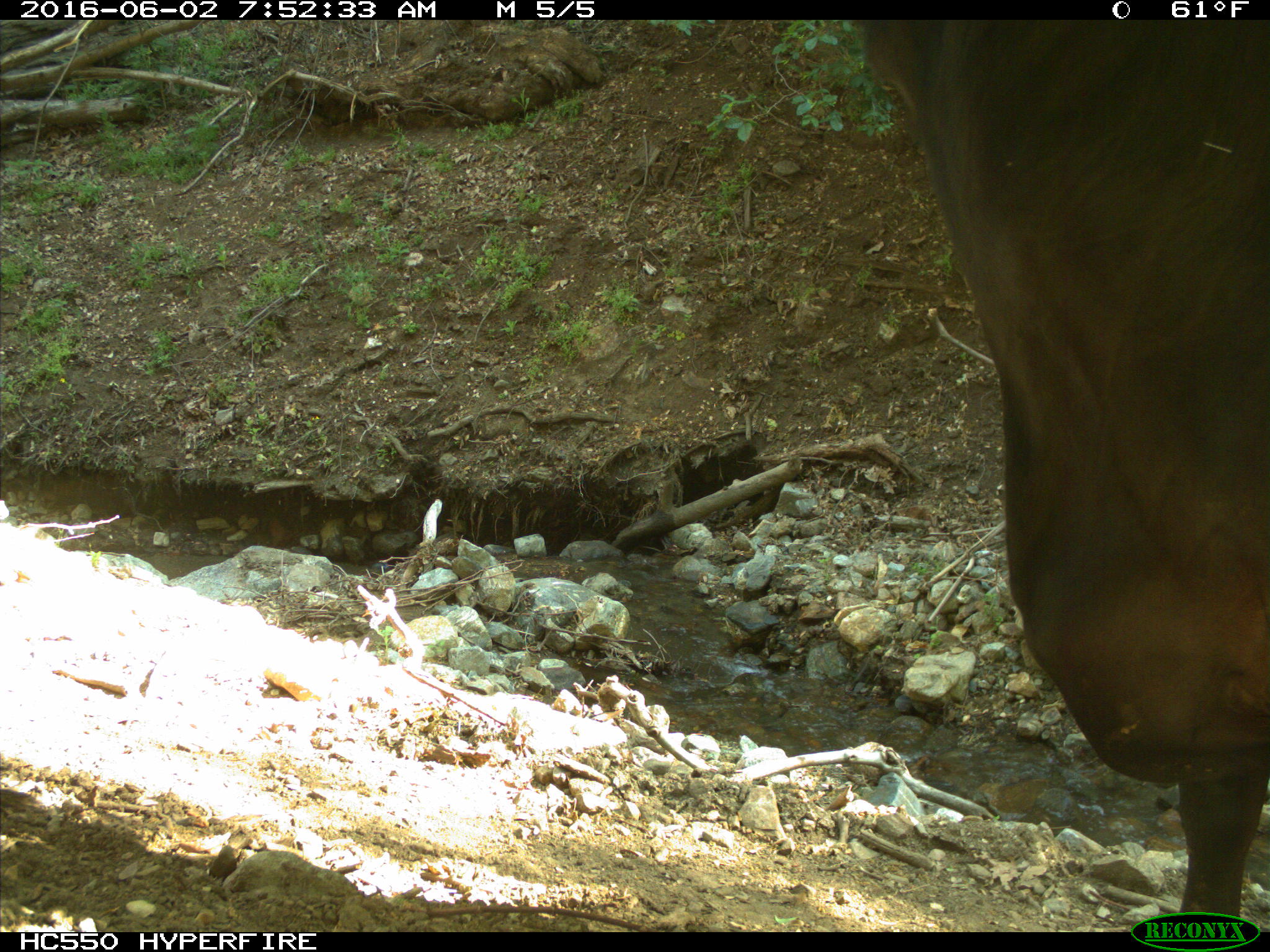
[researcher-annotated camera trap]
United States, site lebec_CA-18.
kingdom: Animalia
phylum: Chordata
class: Mammalia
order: Artiodactyla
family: Bovidae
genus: Bos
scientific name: Bos taurus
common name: domestic cow